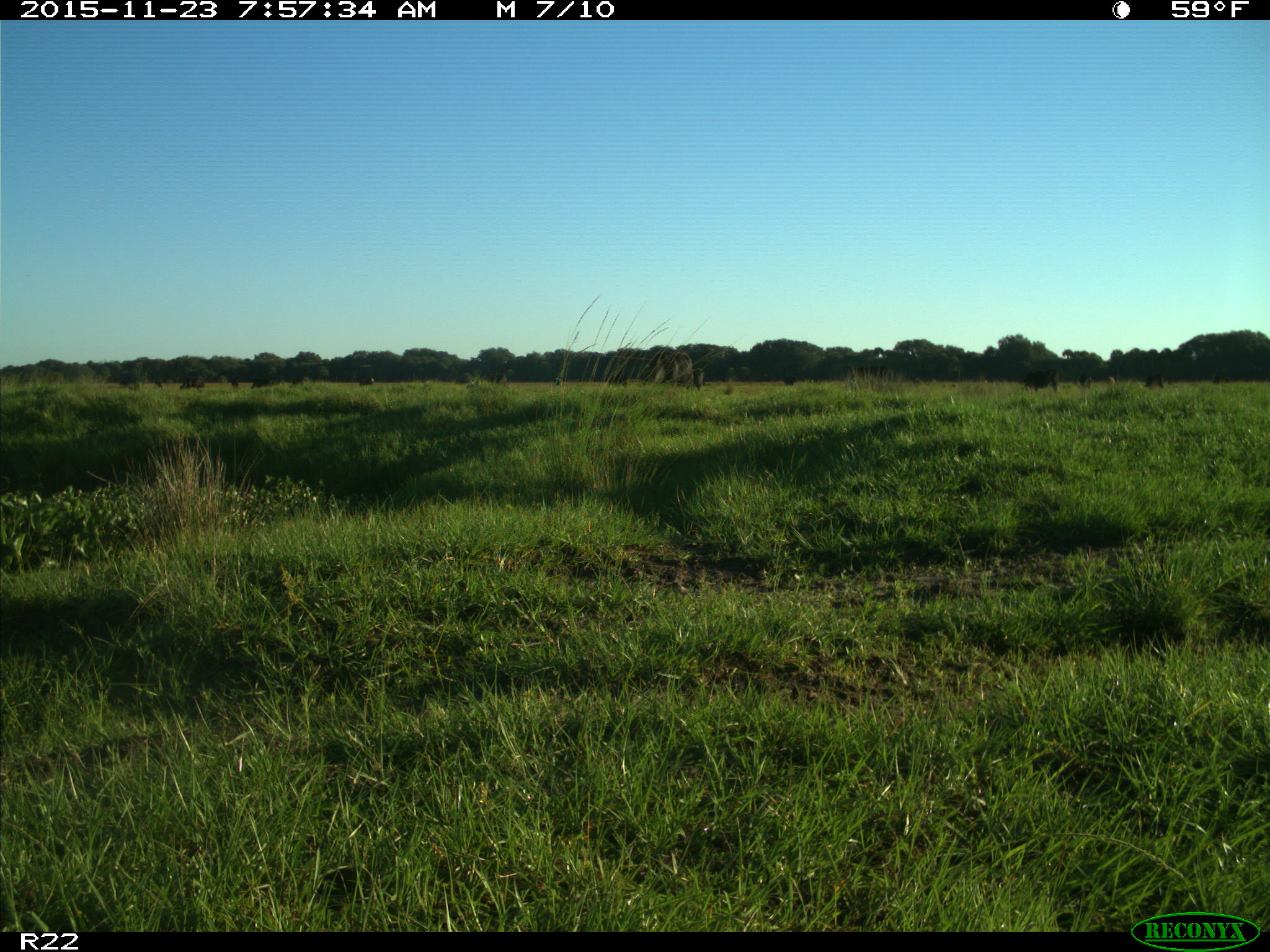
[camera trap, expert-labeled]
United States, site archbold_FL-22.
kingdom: Animalia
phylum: Chordata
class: Mammalia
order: Artiodactyla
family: Bovidae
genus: Bos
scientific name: Bos taurus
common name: domestic cow